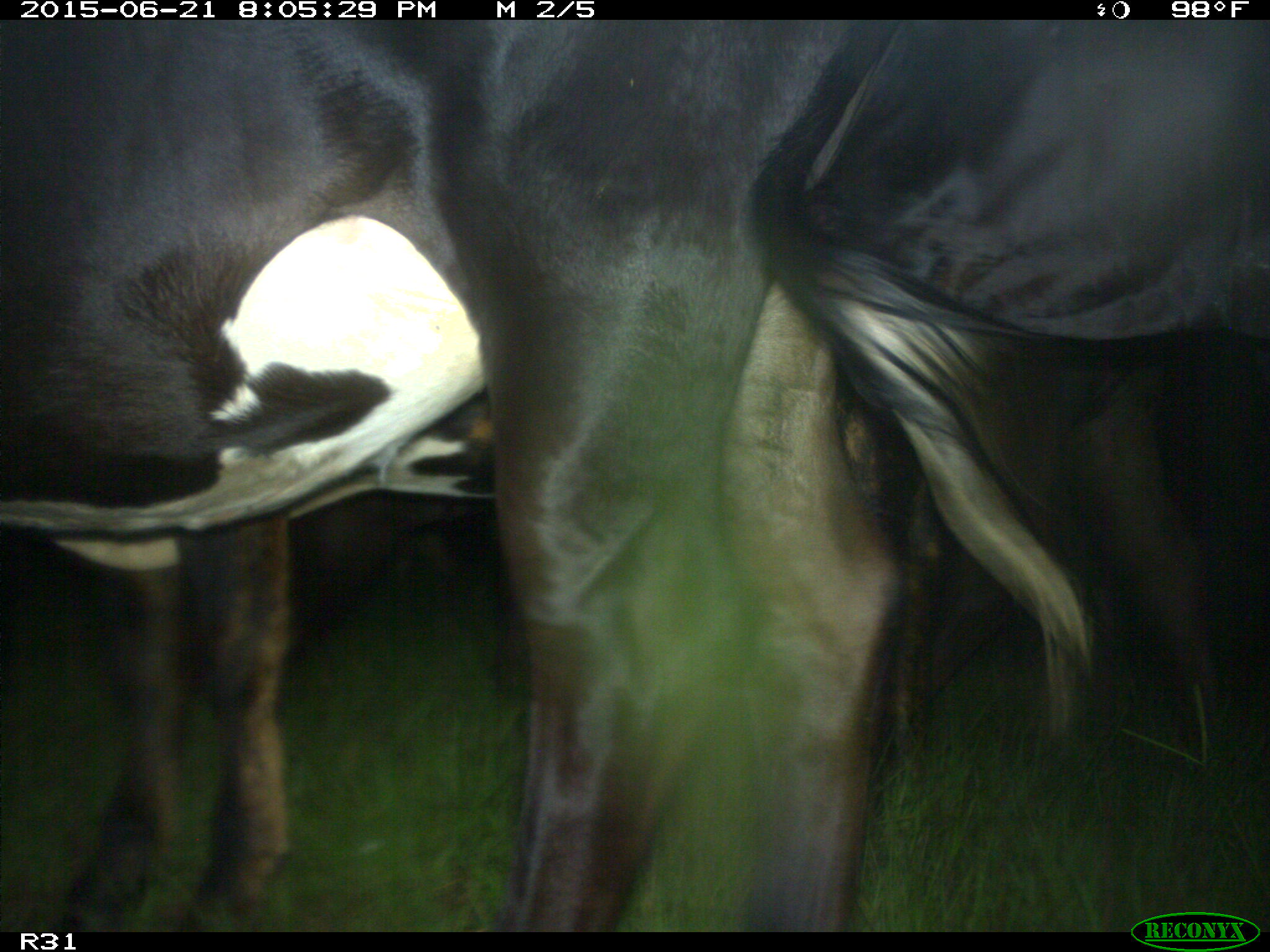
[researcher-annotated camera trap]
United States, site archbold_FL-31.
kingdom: Animalia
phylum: Chordata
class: Mammalia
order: Artiodactyla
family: Bovidae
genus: Bos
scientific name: Bos taurus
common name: domestic cow